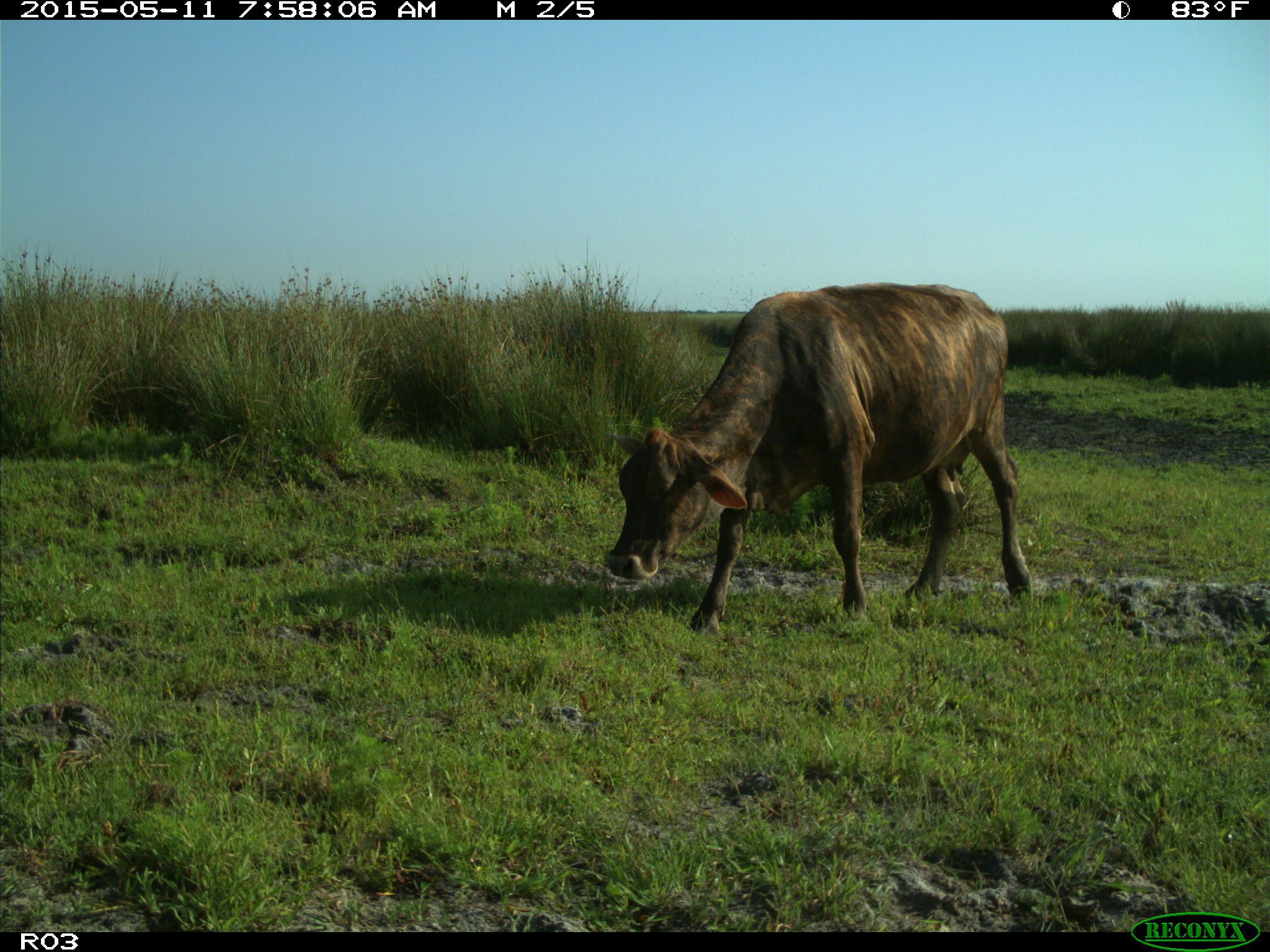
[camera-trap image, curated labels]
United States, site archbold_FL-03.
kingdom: Animalia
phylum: Chordata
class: Mammalia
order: Artiodactyla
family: Bovidae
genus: Bos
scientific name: Bos taurus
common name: domestic cow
Bos taurus (domestic cow).